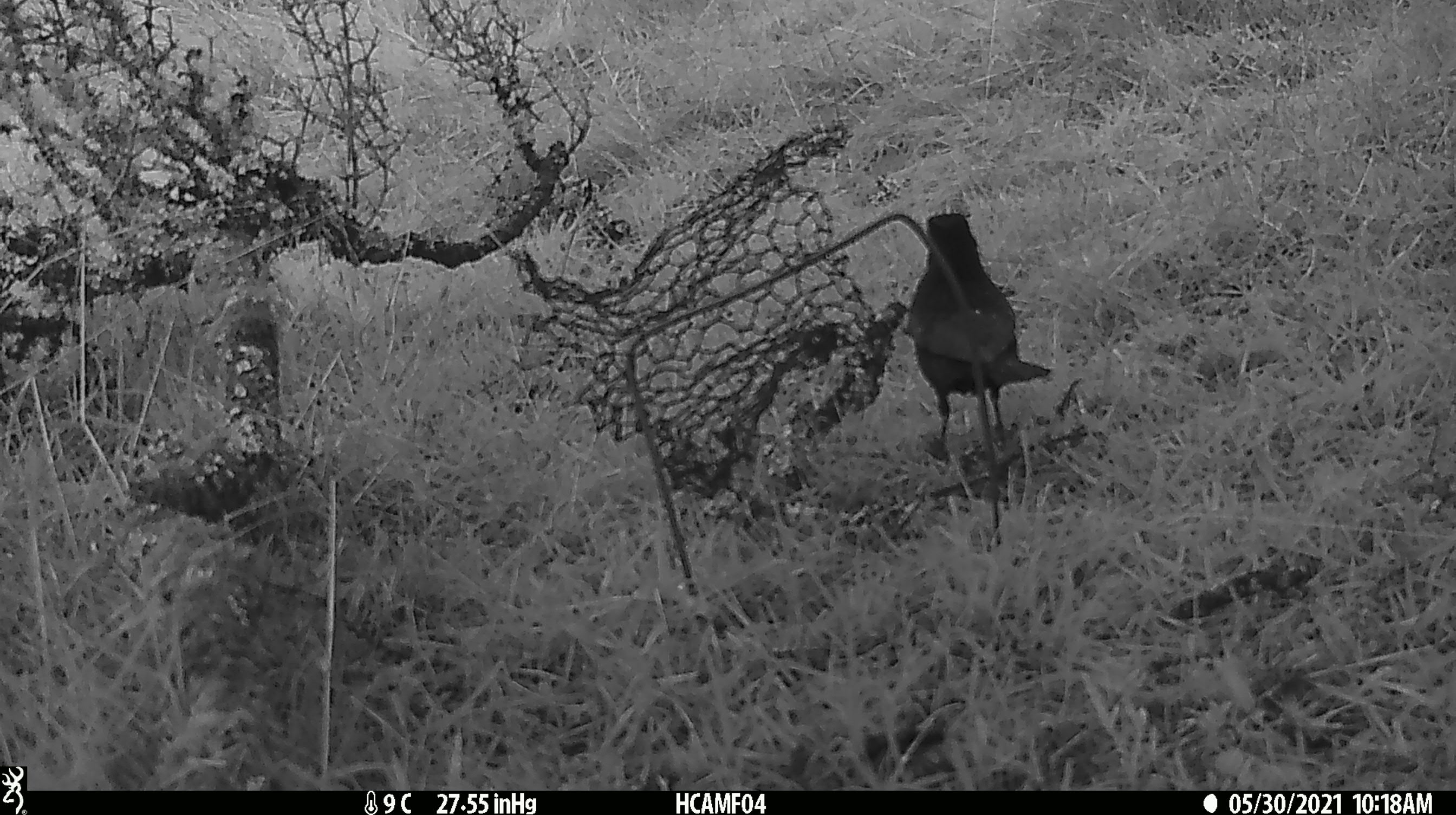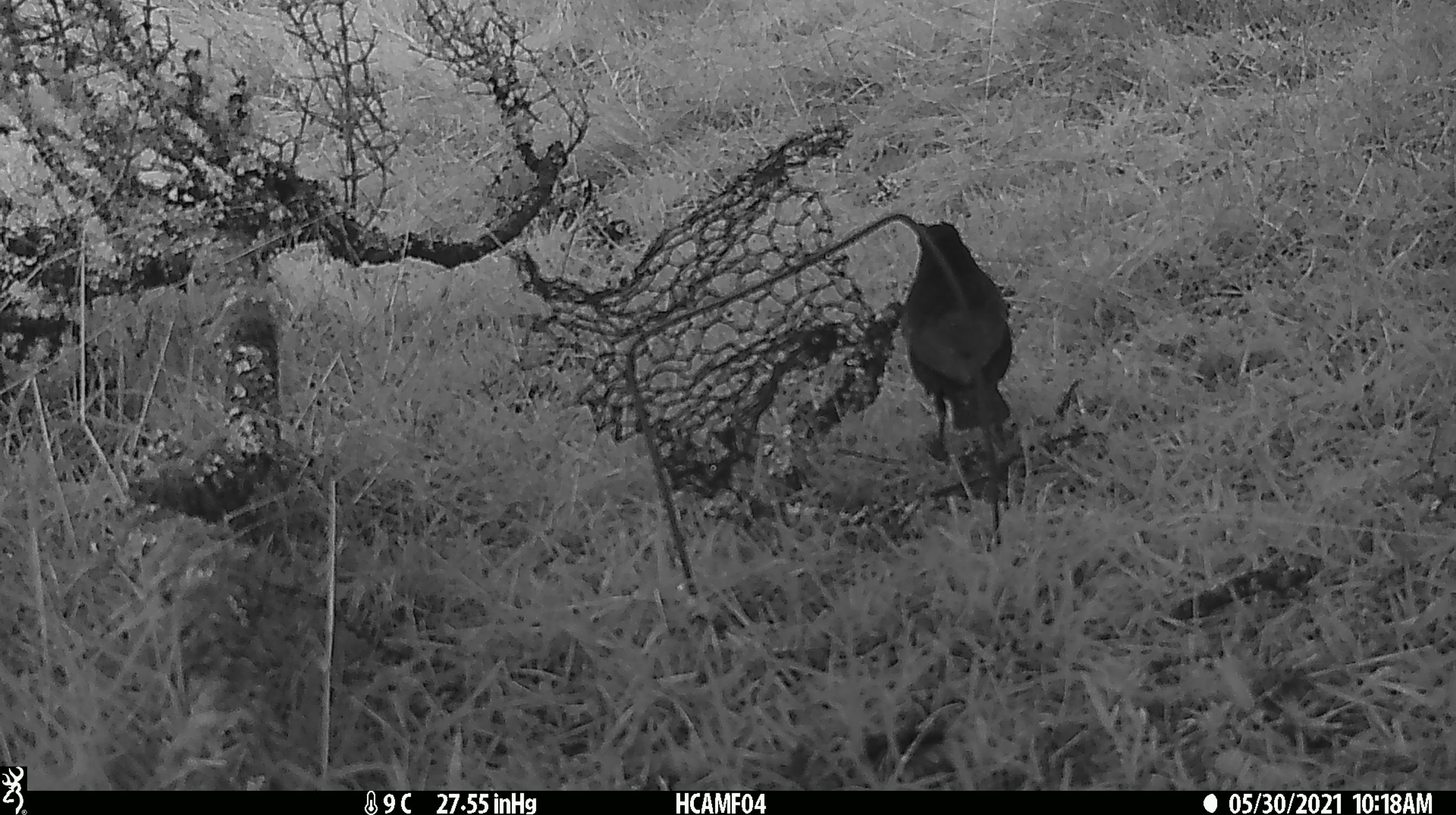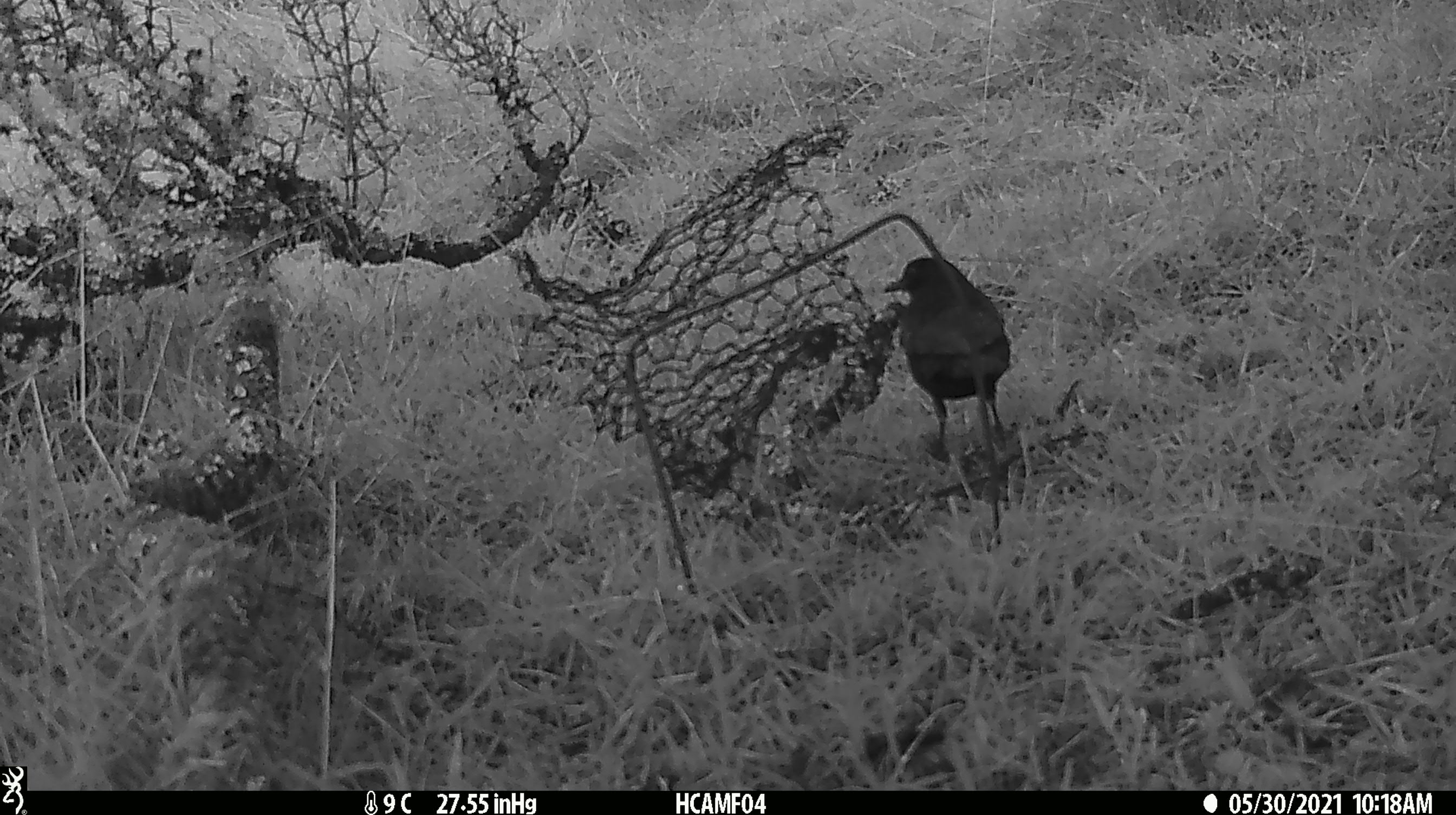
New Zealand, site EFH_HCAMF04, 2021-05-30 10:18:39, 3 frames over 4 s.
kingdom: Animalia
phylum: Chordata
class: Aves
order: Passeriformes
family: Turdidae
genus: Turdus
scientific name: Turdus merula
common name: eurasian blackbird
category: blackbird